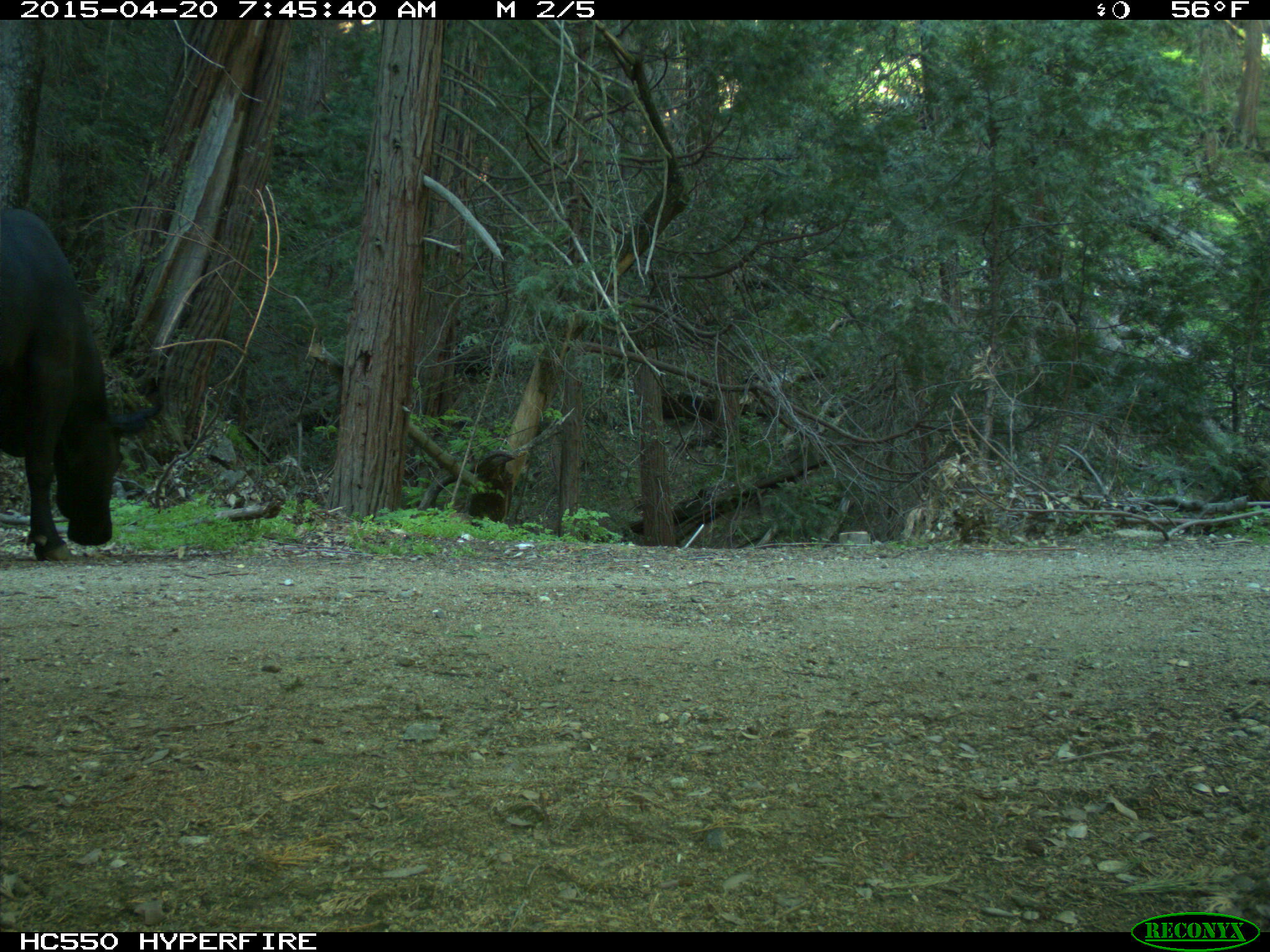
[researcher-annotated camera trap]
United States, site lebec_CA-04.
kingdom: Animalia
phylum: Chordata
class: Mammalia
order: Artiodactyla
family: Bovidae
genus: Bos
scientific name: Bos taurus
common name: domestic cow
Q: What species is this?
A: Bos taurus (domestic cow).